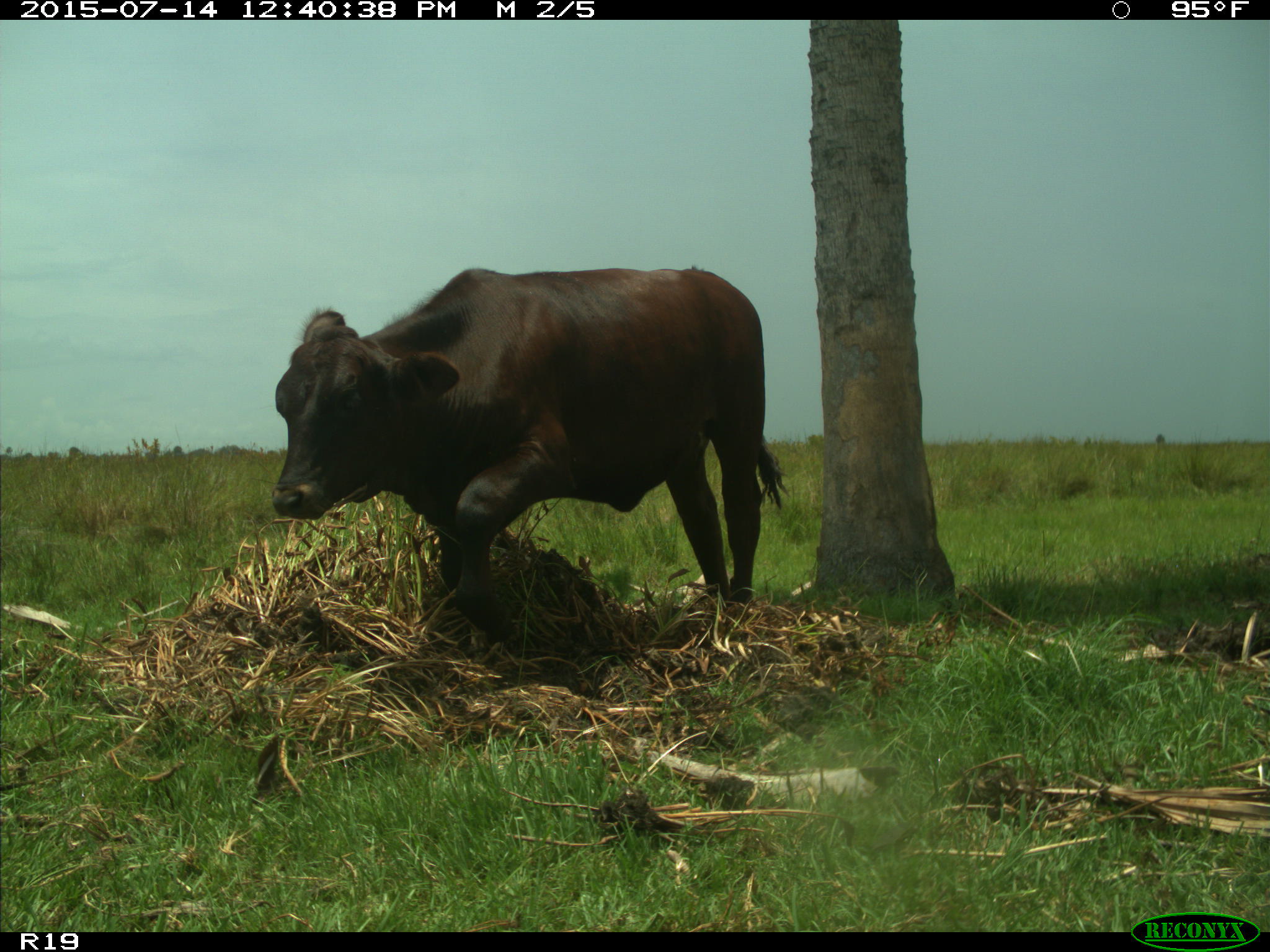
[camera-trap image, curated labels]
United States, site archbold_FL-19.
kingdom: Animalia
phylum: Chordata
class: Mammalia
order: Artiodactyla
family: Bovidae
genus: Bos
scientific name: Bos taurus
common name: domestic cow